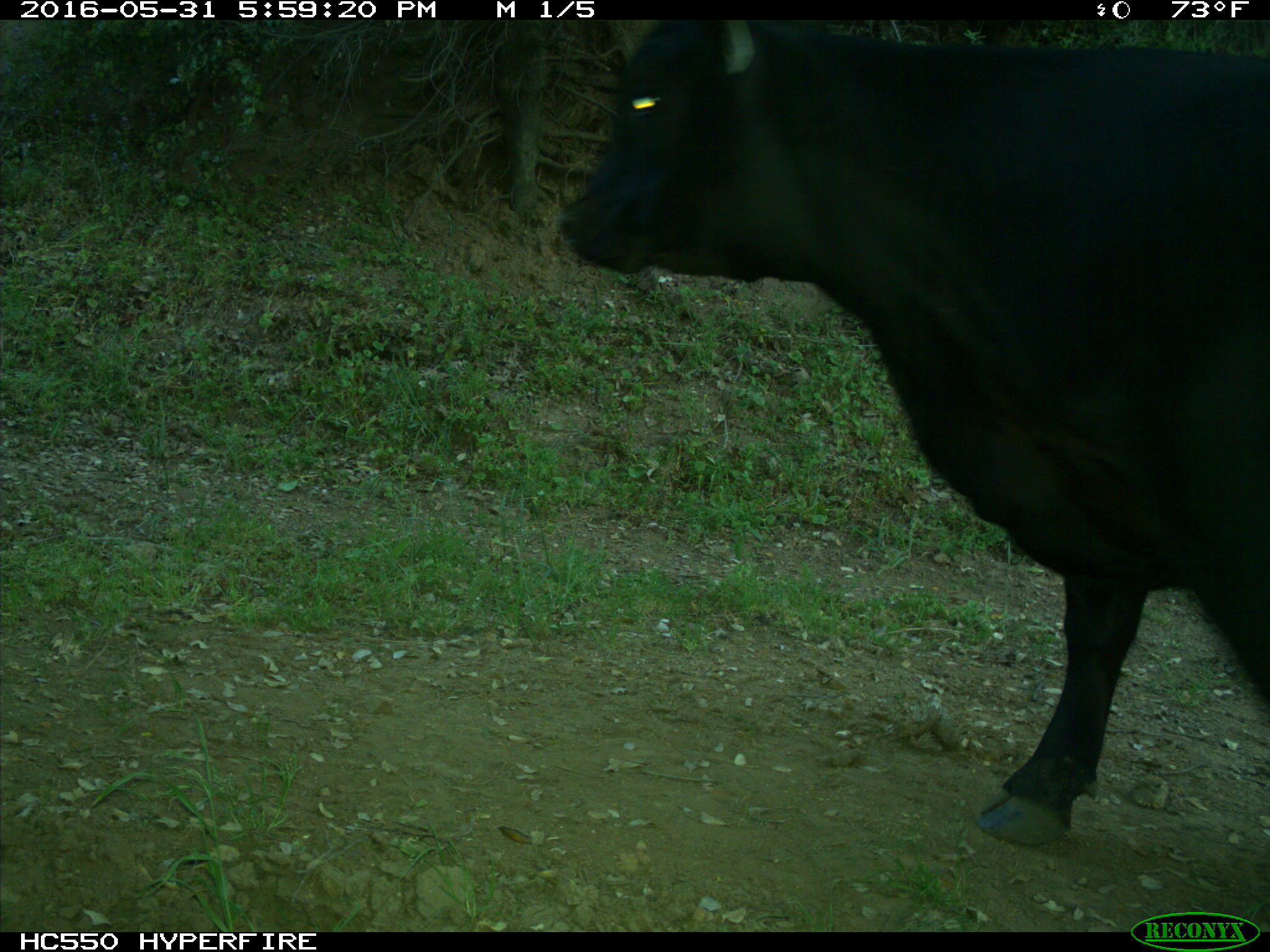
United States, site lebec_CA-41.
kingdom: Animalia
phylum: Chordata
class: Mammalia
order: Artiodactyla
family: Bovidae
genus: Bos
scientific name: Bos taurus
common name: domestic cow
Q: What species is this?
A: Bos taurus (domestic cow).